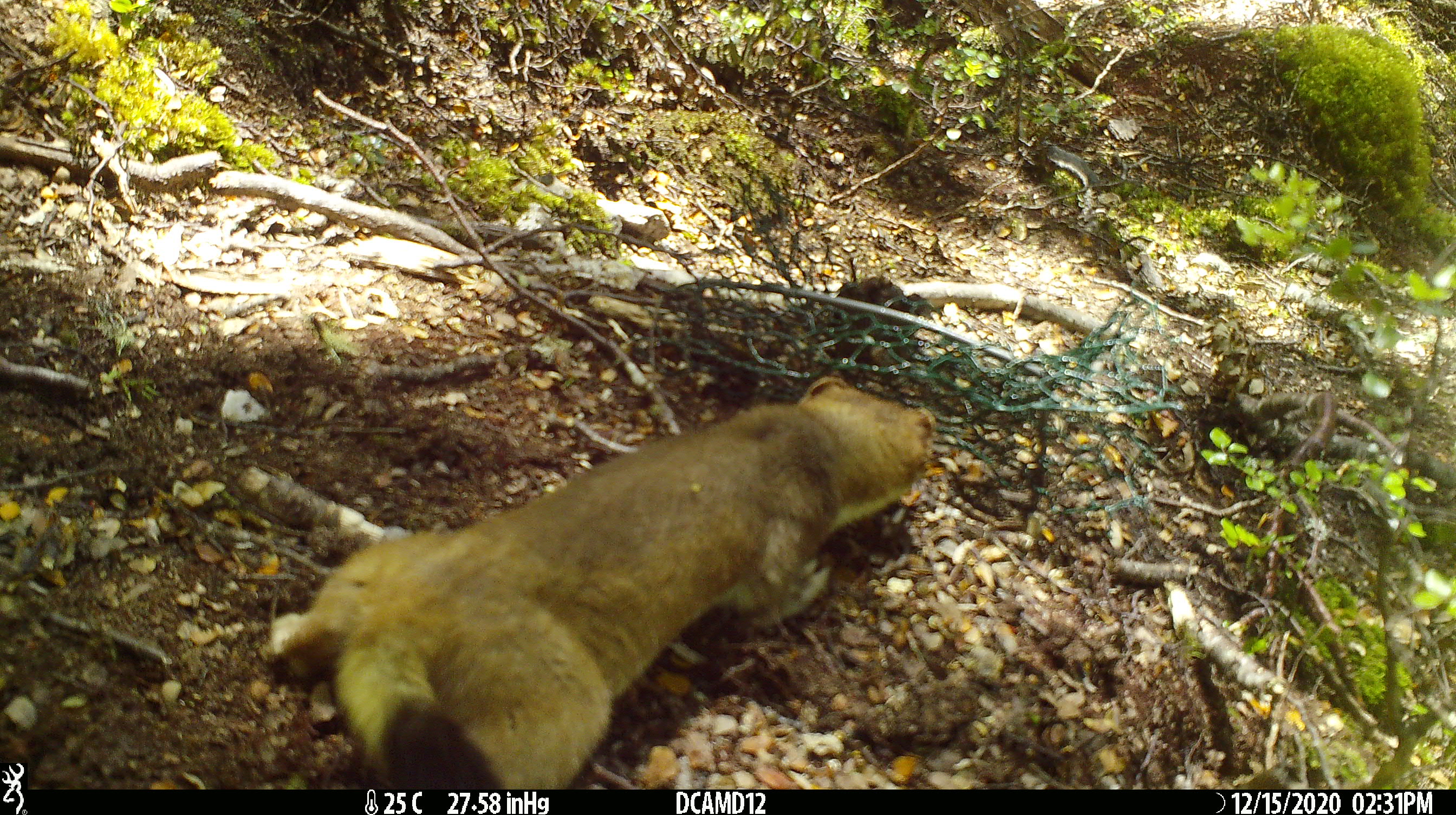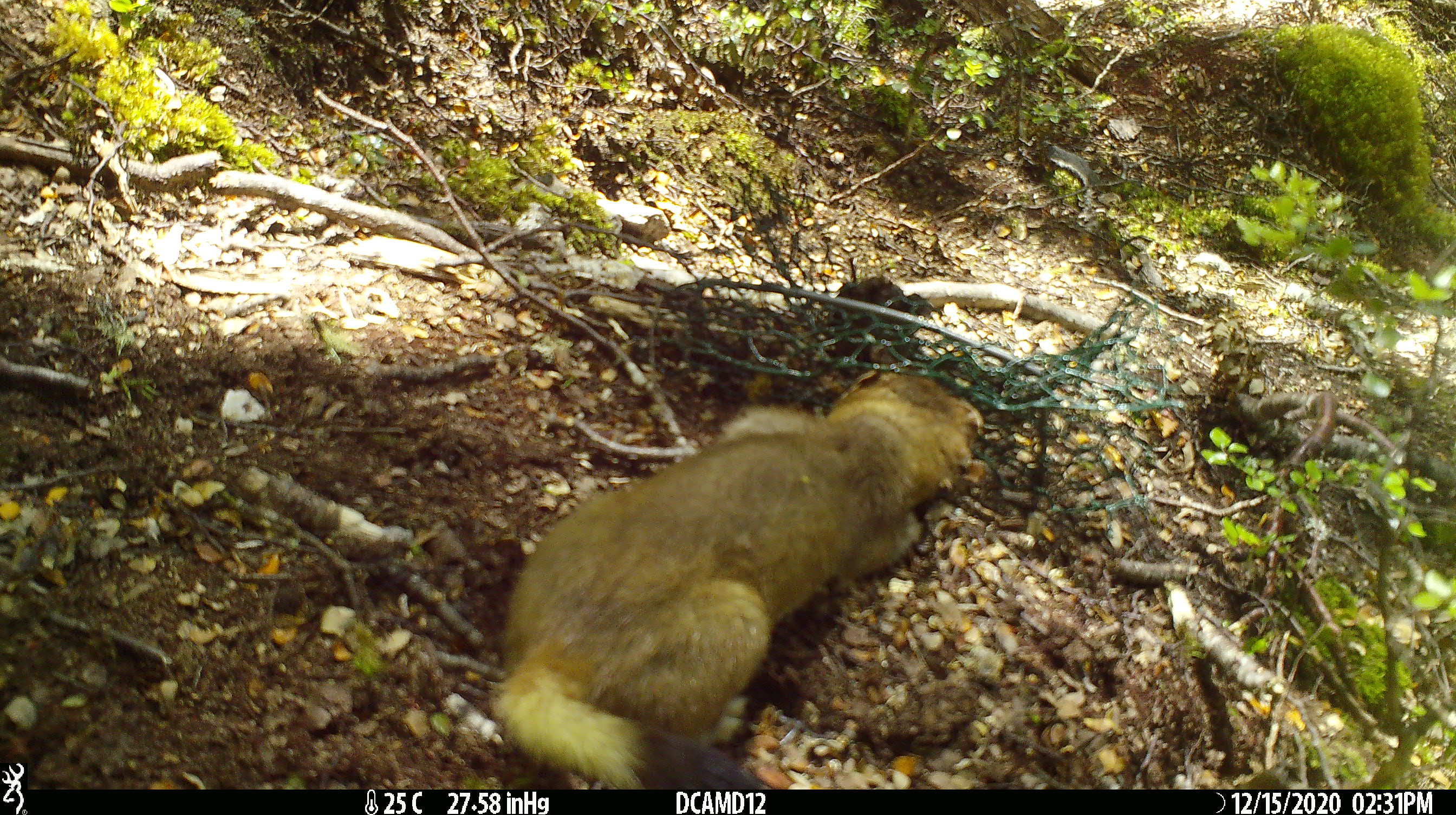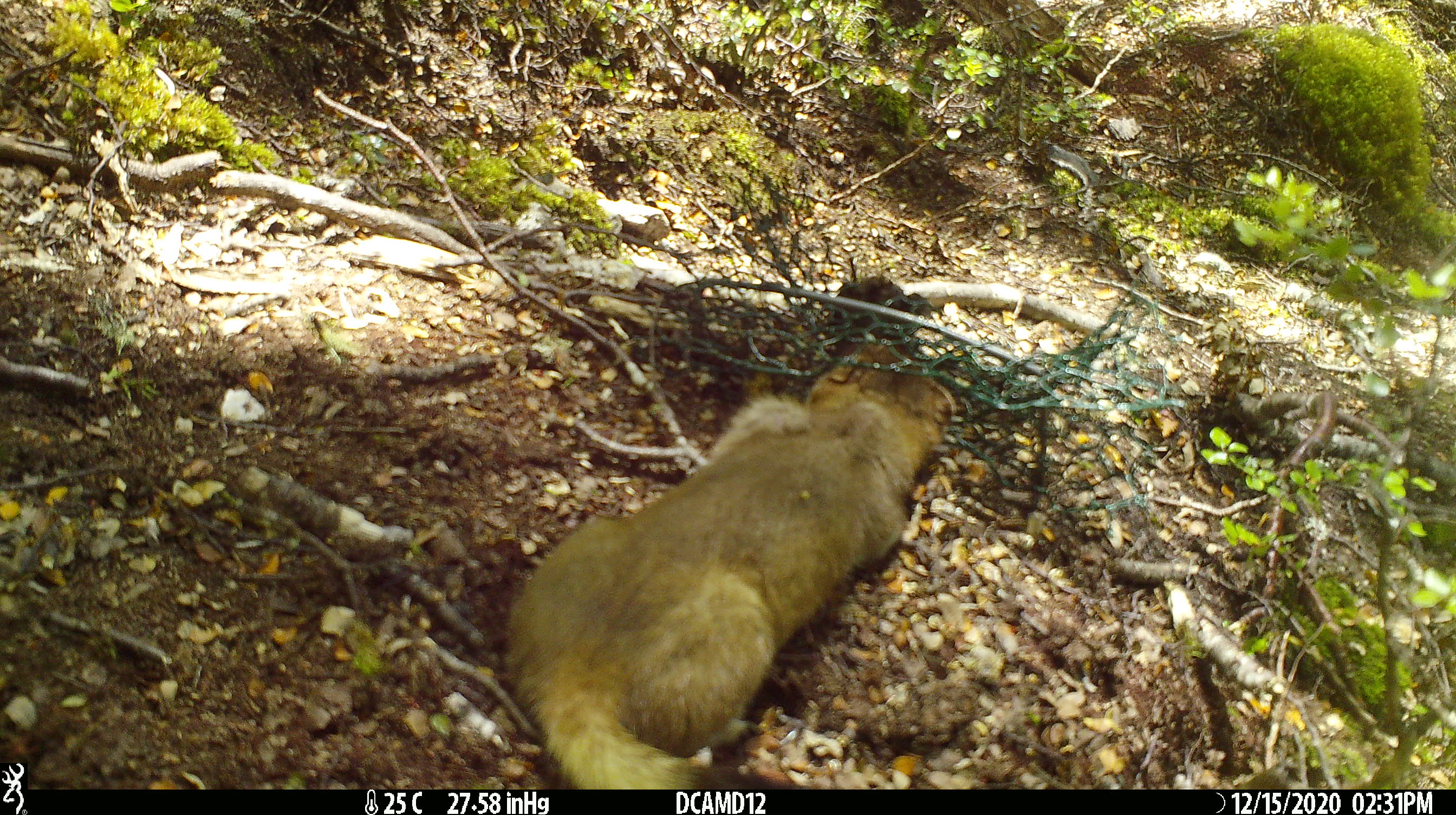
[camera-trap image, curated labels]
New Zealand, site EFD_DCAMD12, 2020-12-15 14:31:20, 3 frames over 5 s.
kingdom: Animalia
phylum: Chordata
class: Mammalia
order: Carnivora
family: Mustelidae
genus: Mustela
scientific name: Mustela erminea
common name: stoat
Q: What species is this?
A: Stoat (Mustela erminea).